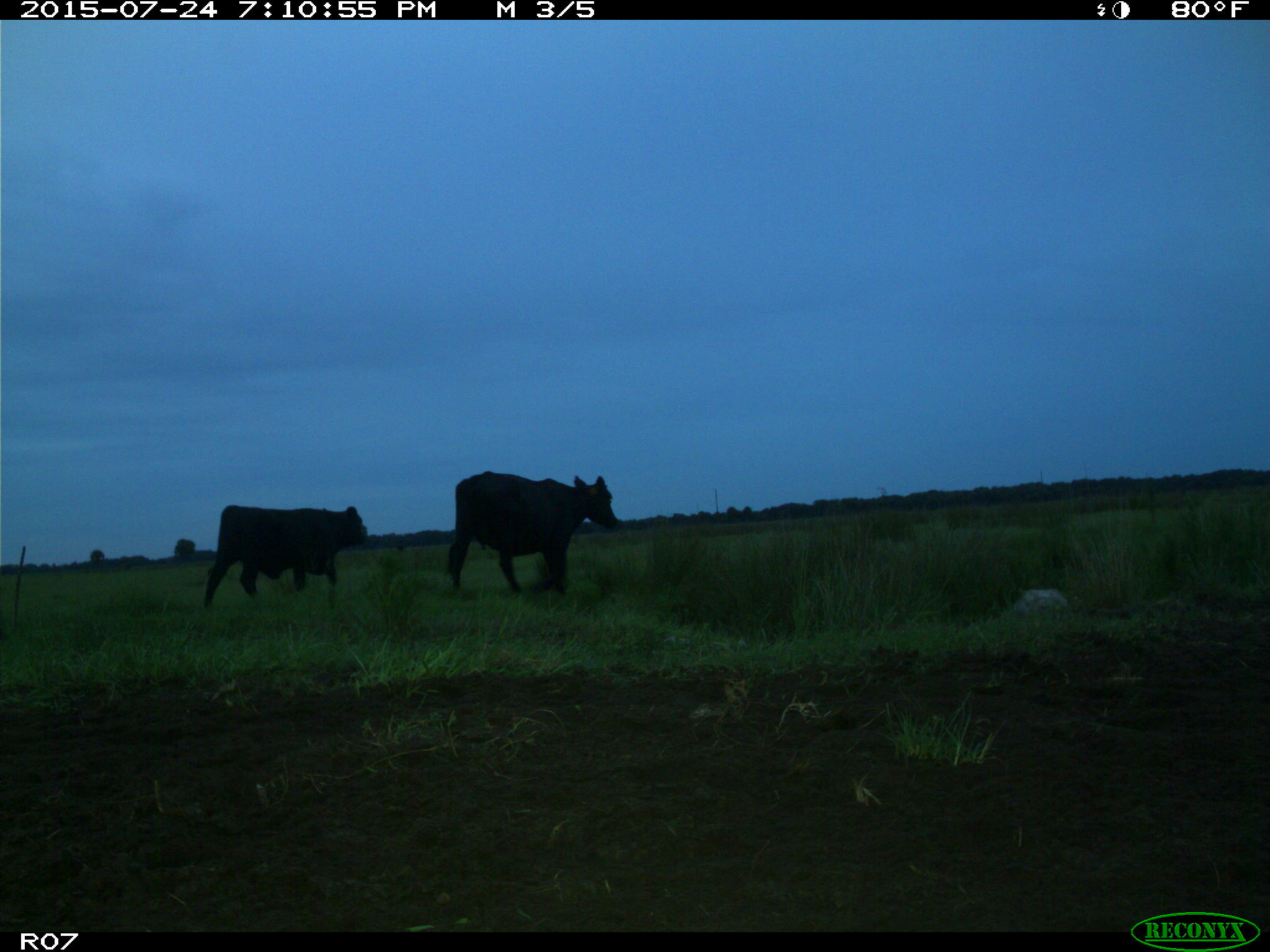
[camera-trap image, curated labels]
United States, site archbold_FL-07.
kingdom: Animalia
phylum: Chordata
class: Mammalia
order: Artiodactyla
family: Bovidae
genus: Bos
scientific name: Bos taurus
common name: domestic cow